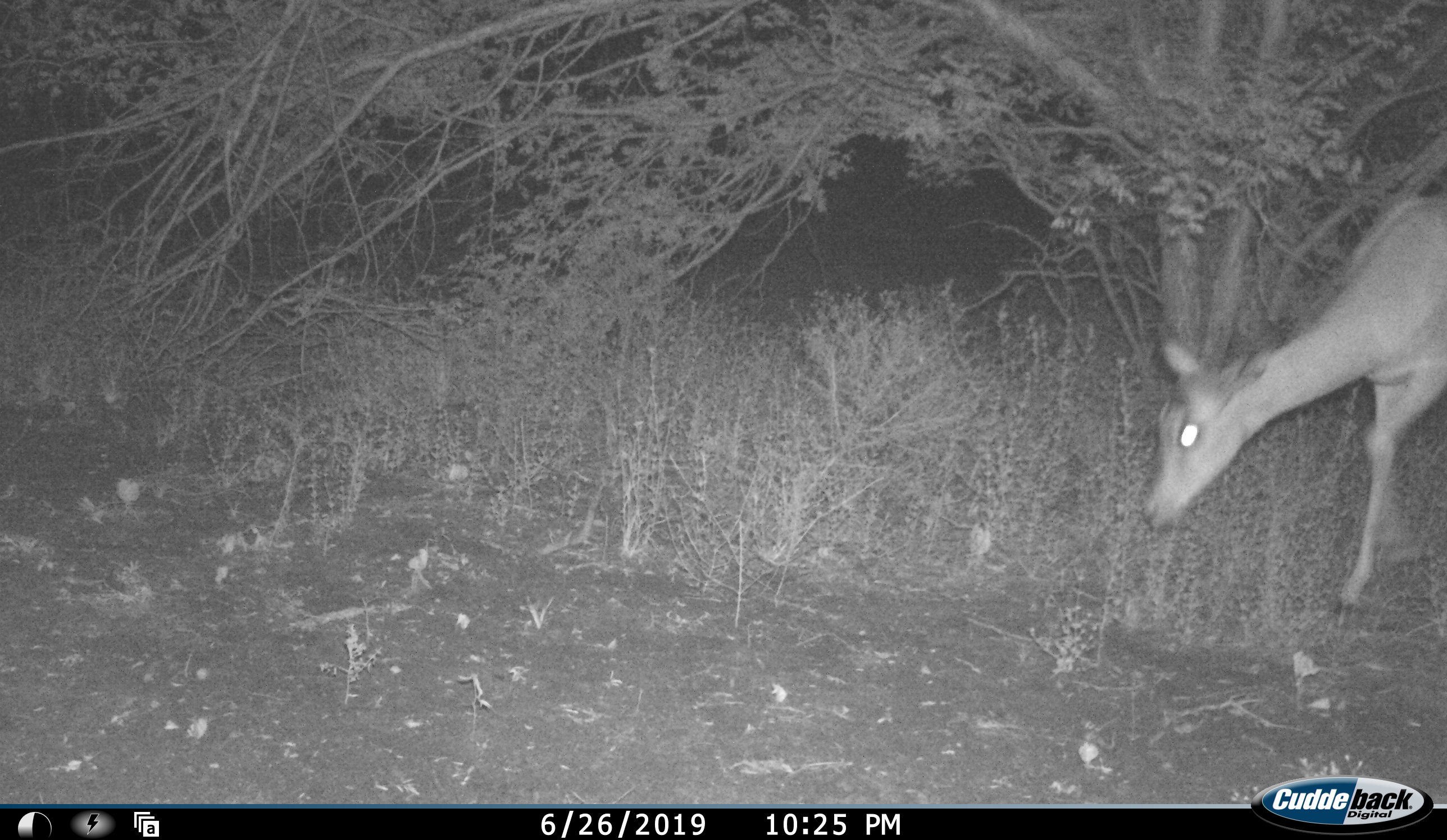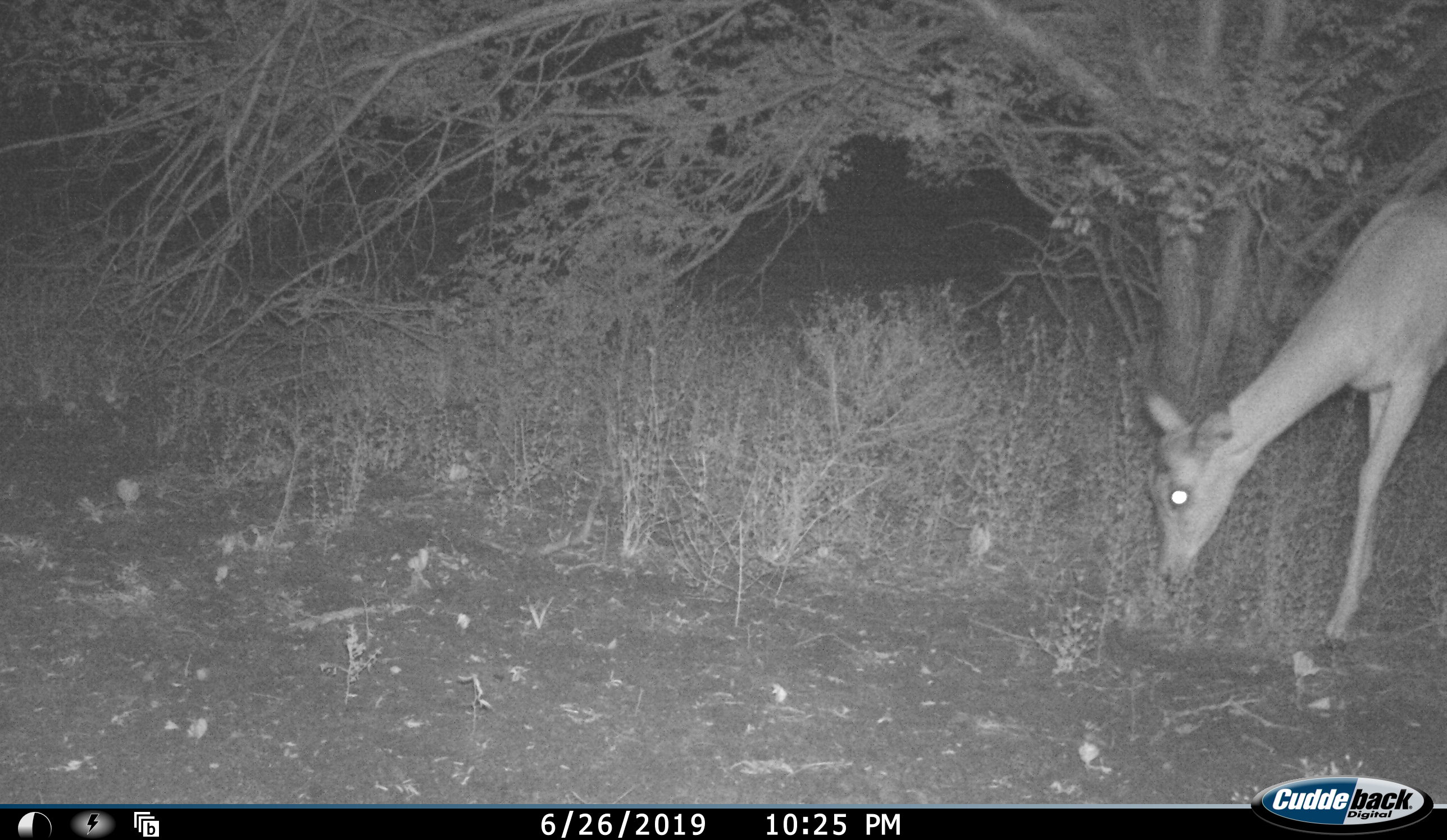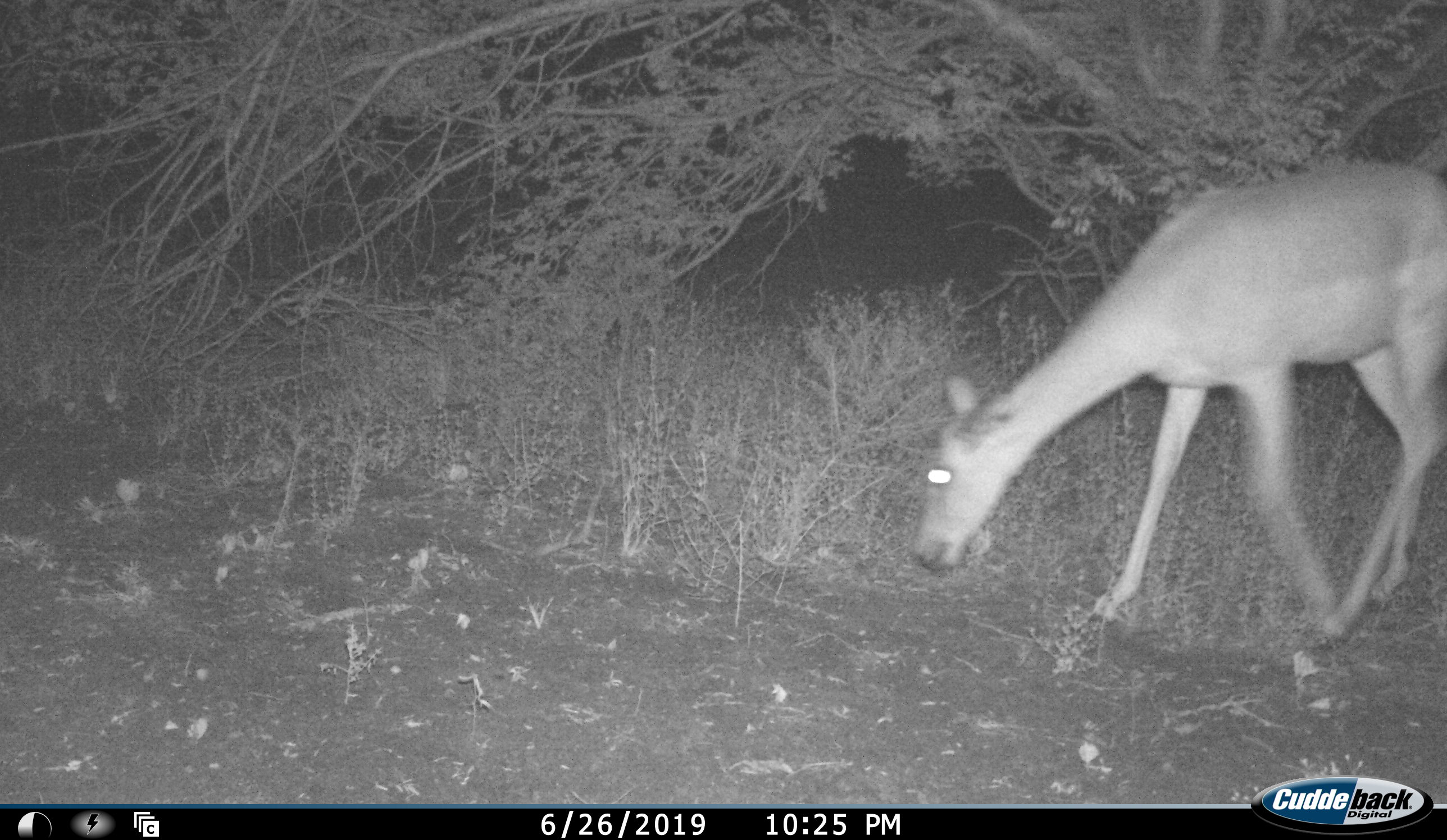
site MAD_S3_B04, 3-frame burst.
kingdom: Animalia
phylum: Chordata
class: Mammalia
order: Artiodactyla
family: Bovidae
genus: Aepyceros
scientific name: Aepyceros melampus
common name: impala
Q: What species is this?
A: Impala (Aepyceros melampus).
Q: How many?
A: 1.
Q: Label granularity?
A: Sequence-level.